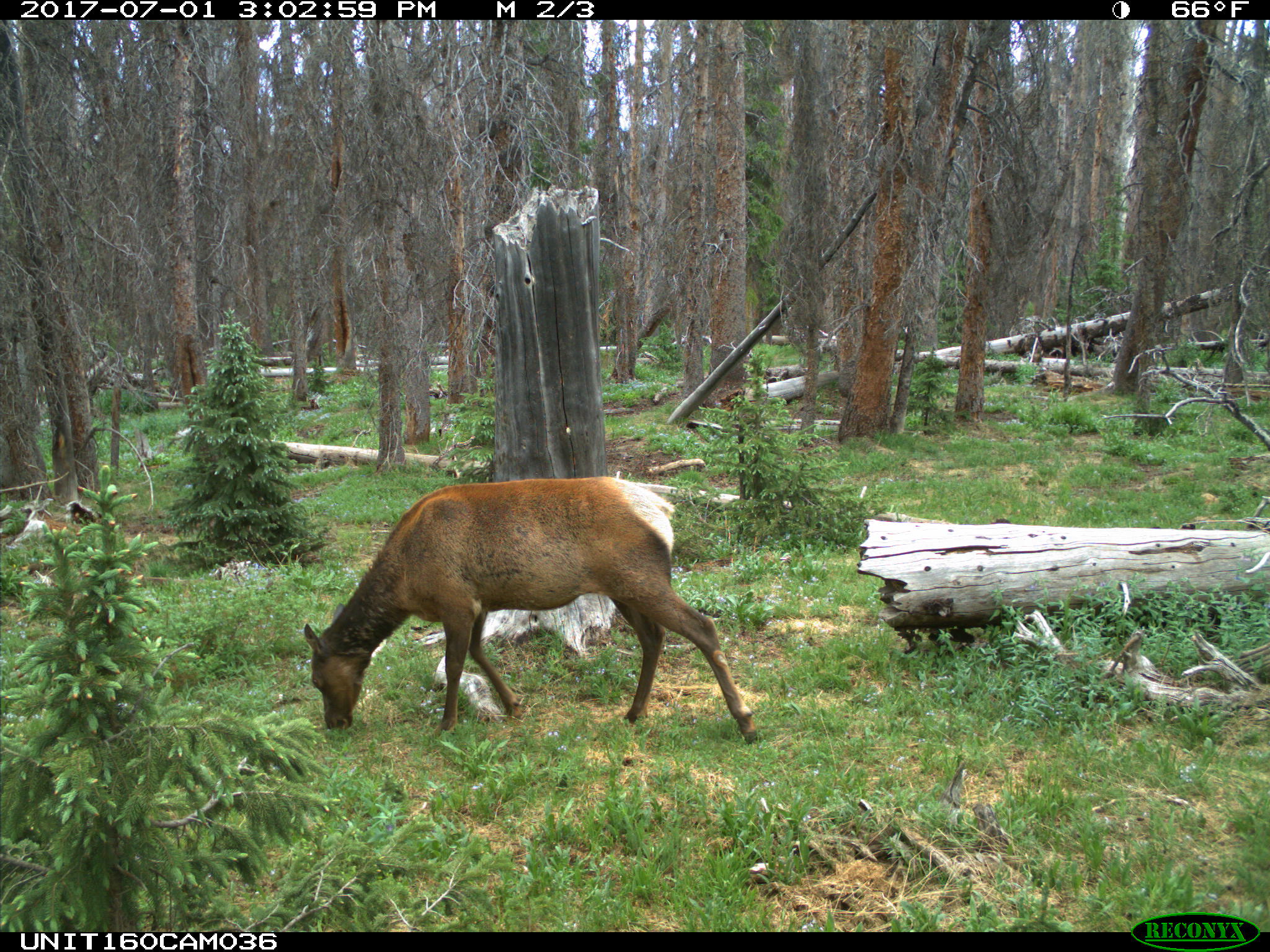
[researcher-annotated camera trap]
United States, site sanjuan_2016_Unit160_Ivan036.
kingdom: Animalia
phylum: Chordata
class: Mammalia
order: Artiodactyla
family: Cervidae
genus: Cervus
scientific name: Cervus elaphus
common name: red deer